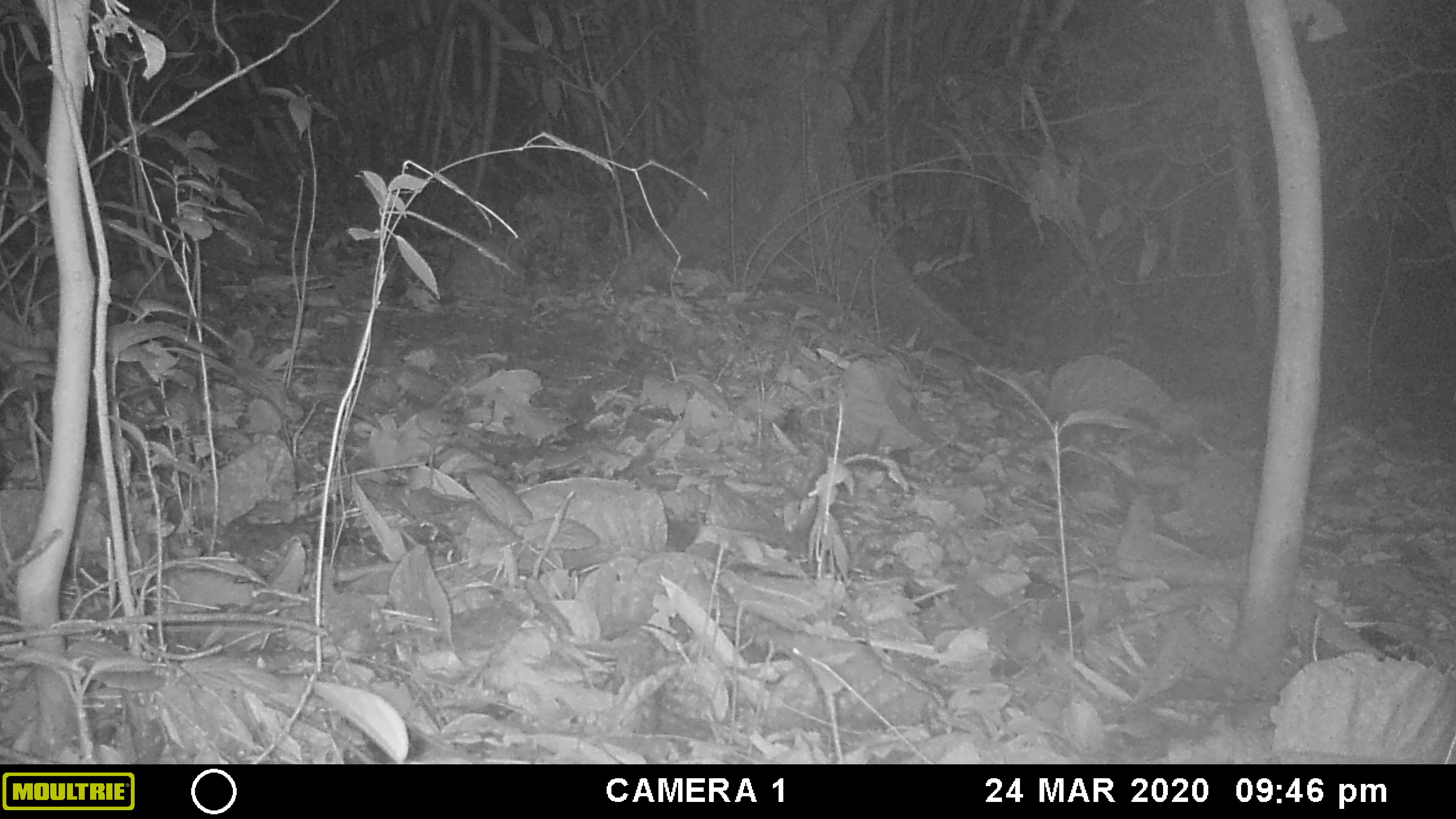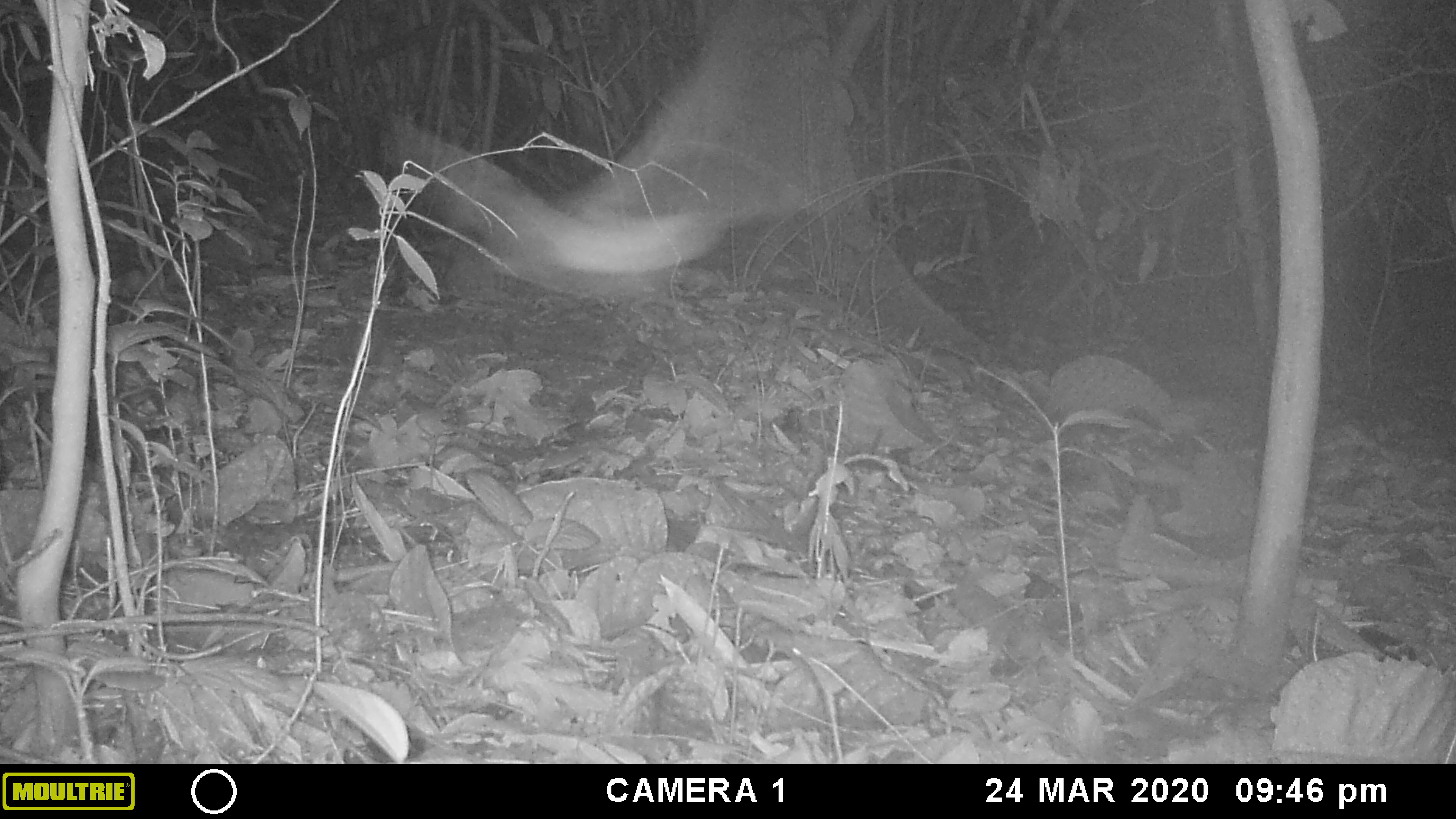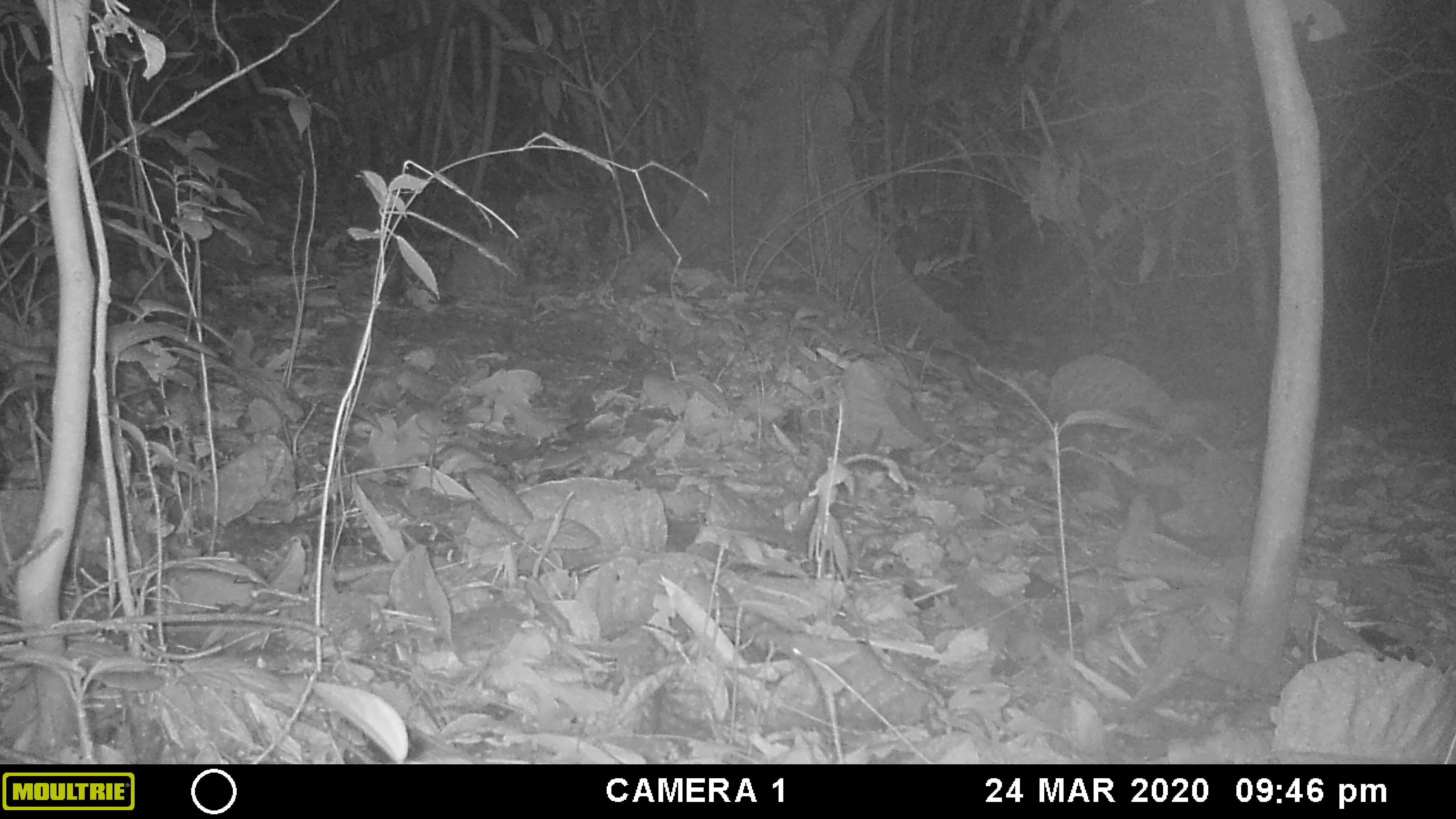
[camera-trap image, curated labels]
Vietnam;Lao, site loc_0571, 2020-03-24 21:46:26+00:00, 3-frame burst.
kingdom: Animalia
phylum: Arthropoda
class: Insecta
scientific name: Insecta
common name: insect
Insect (Insecta). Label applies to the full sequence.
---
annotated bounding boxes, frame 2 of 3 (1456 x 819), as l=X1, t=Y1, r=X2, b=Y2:
insect: l=389, t=0, r=855, b=297